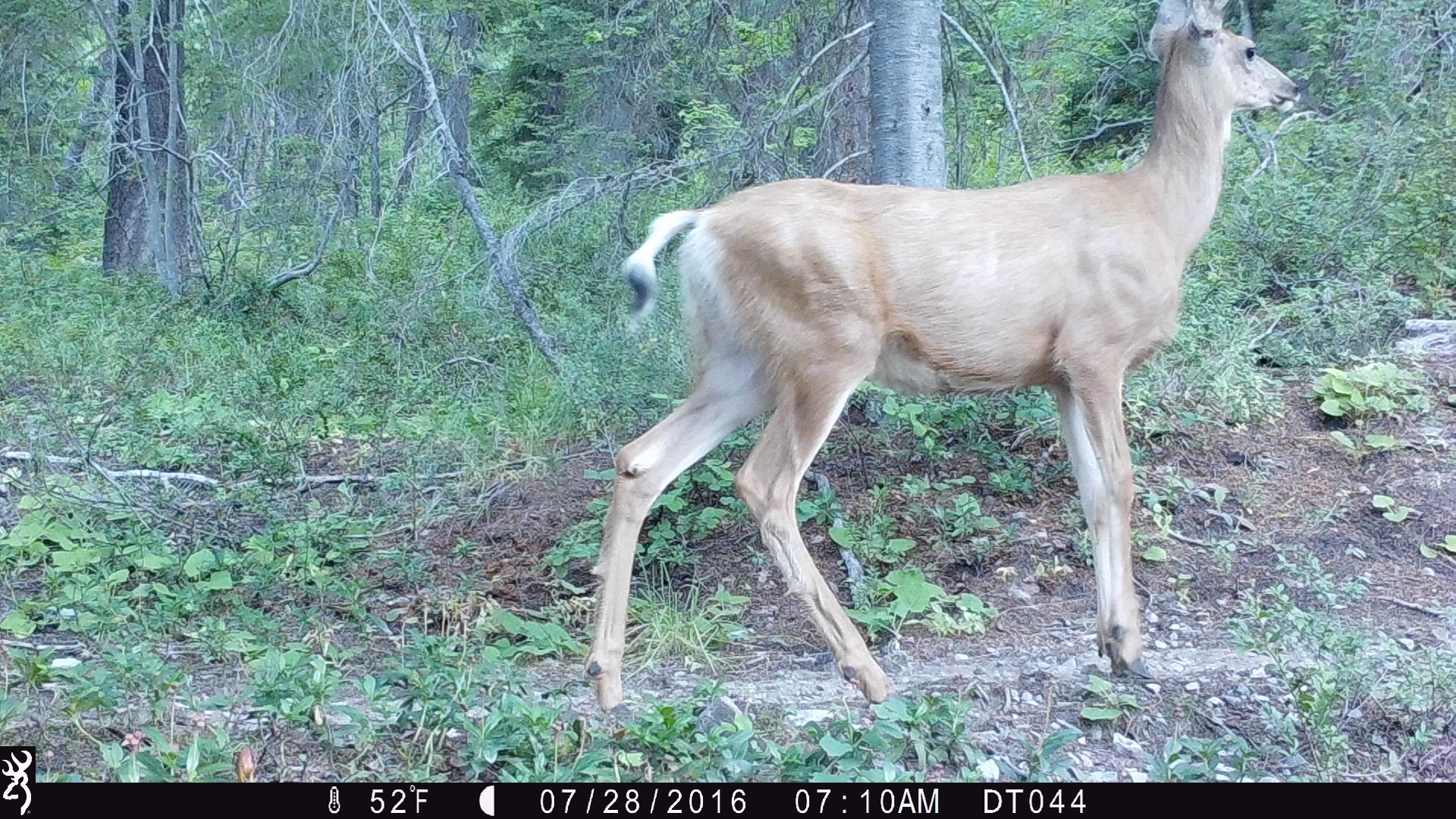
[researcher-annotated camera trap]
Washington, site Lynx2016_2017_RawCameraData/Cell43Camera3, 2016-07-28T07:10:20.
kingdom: Animalia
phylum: Chordata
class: Mammalia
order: Artiodactyla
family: Cervidae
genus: Odocoileus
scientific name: Odocoileus hemionus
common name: mule deer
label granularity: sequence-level